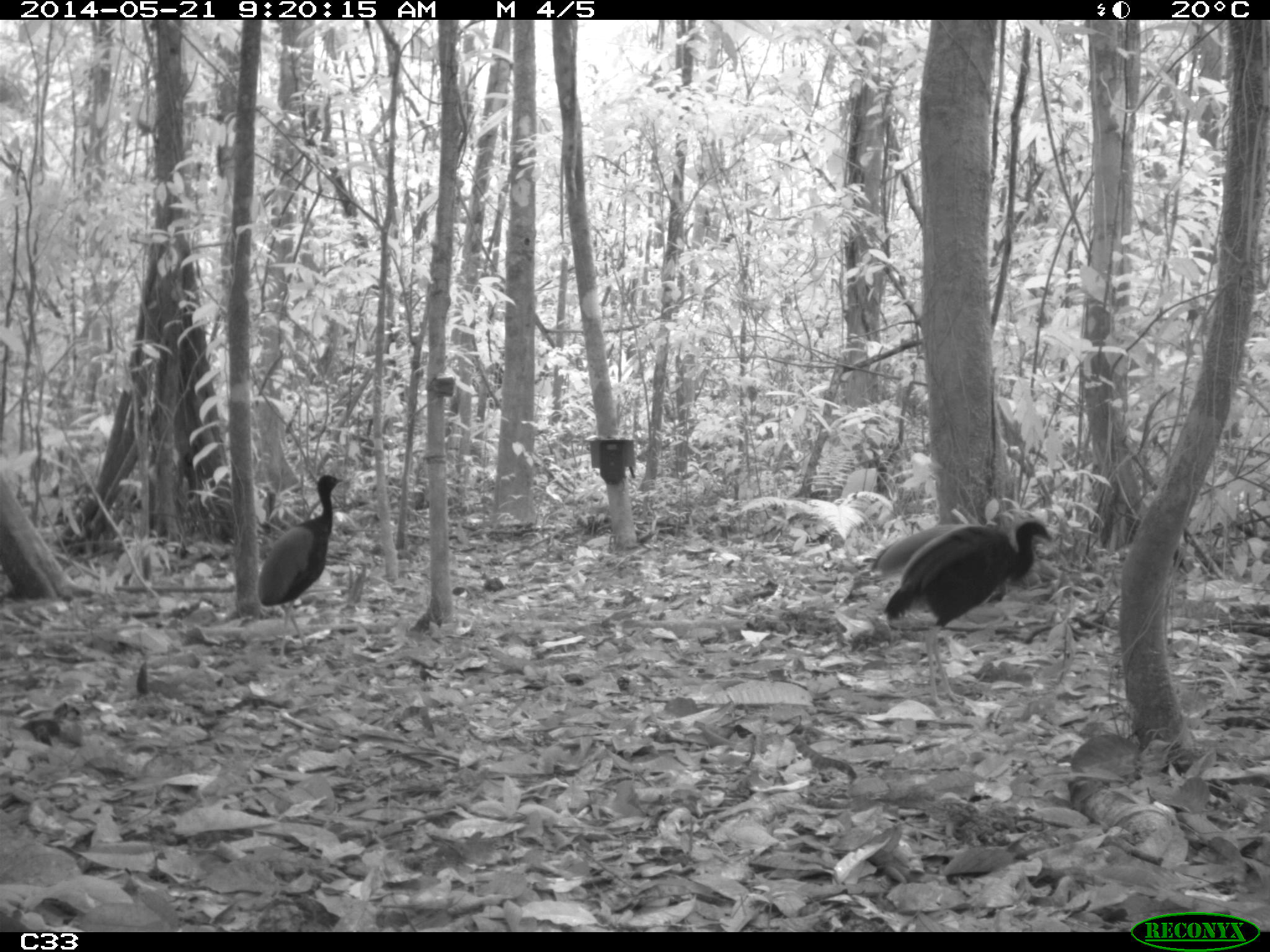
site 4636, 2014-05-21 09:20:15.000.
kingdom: Animalia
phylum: Chordata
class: Aves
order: Gruiformes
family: Psophiidae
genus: Psophia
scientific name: Psophia crepitans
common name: gray-winged trumpeter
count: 2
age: adult